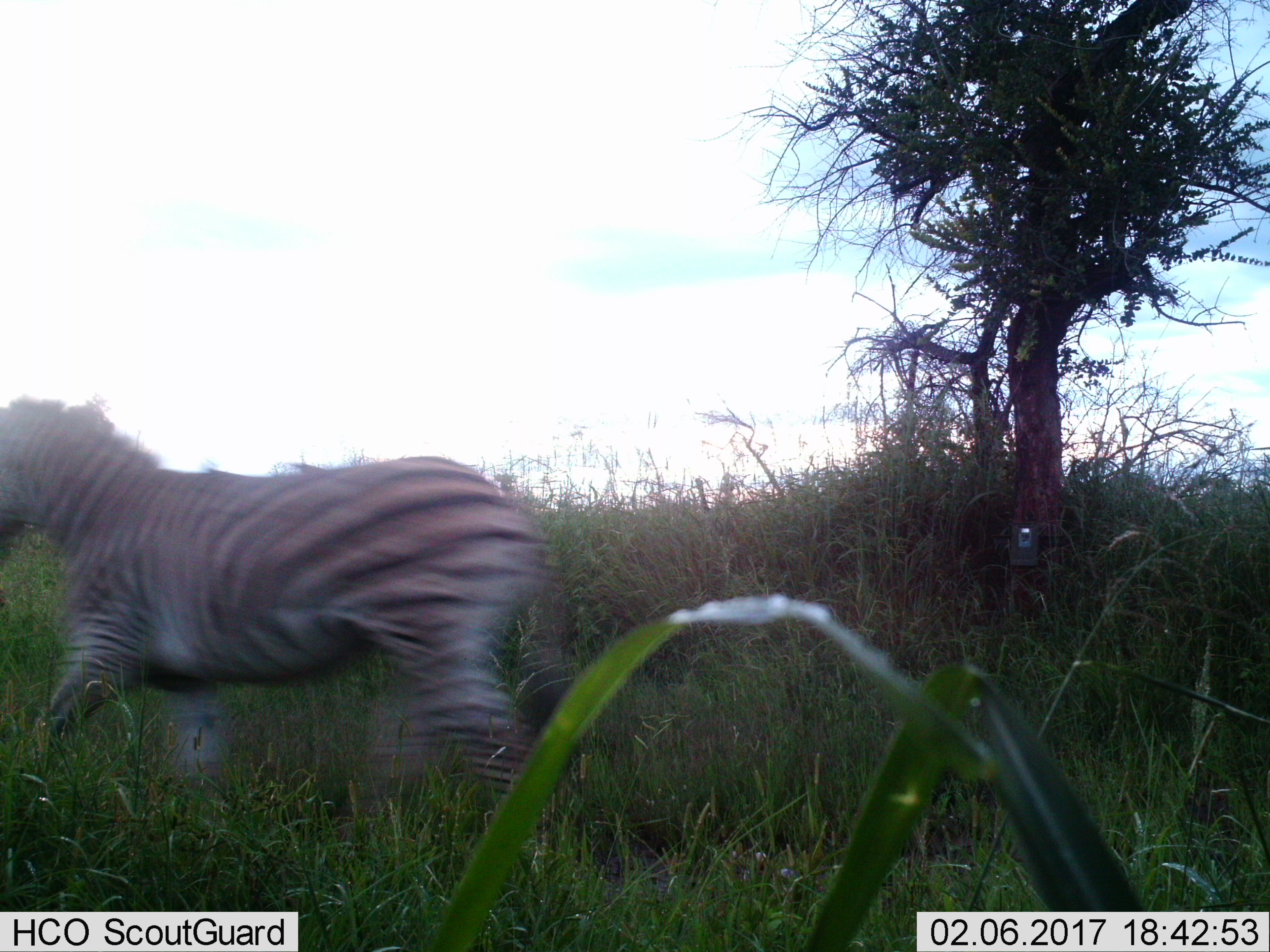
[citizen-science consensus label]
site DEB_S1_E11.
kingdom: Animalia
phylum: Chordata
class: Mammalia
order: Perissodactyla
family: Equidae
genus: Equus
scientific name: Equus quagga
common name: plains zebra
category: zebraplains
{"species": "zebraplains (plains zebra) (Equus quagga)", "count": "1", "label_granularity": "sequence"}